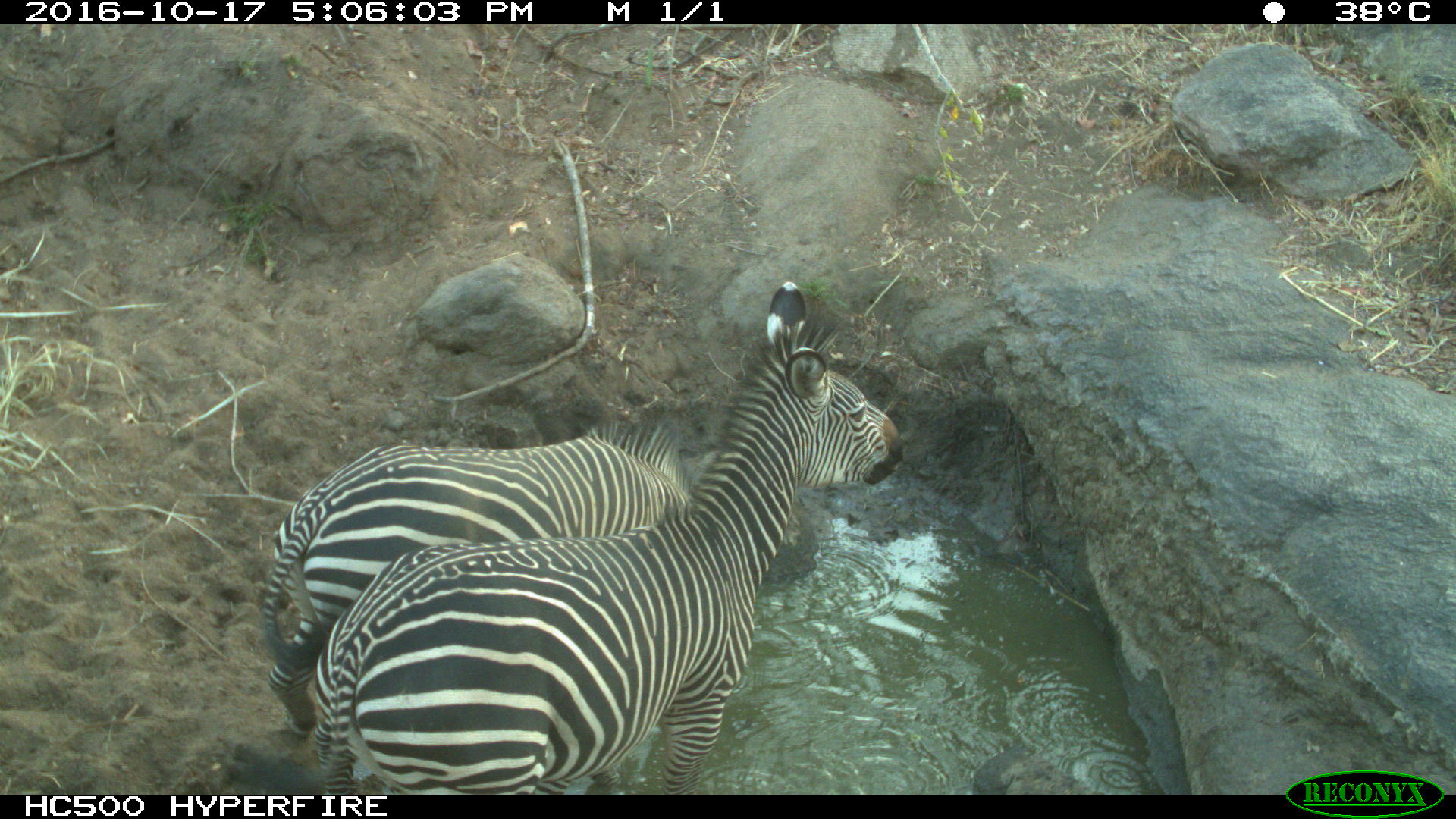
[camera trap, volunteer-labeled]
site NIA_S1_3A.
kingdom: Animalia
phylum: Chordata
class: Mammalia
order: Perissodactyla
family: Equidae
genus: Equus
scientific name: Equus quagga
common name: plains zebra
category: zebraplains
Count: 2.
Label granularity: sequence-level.